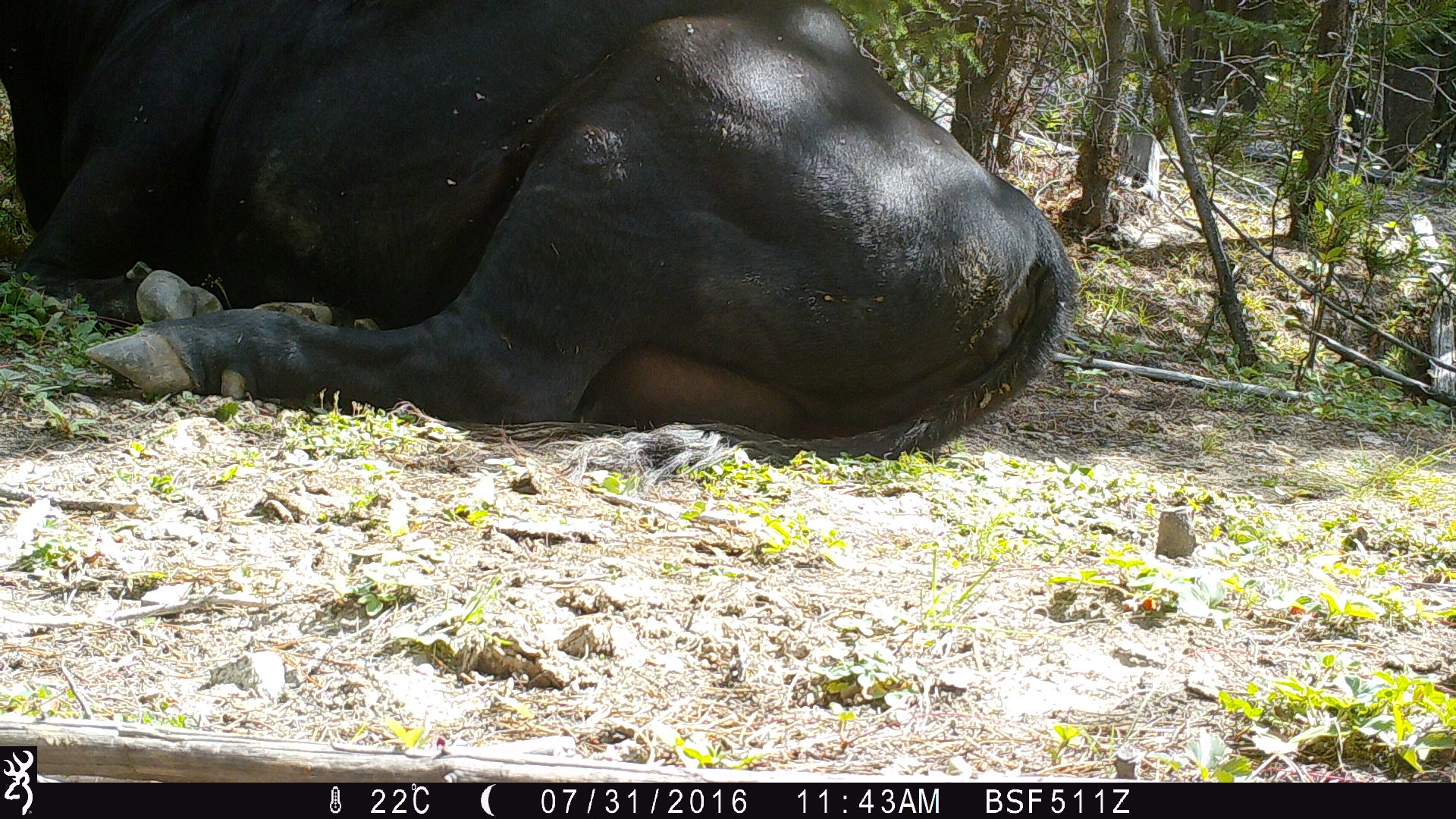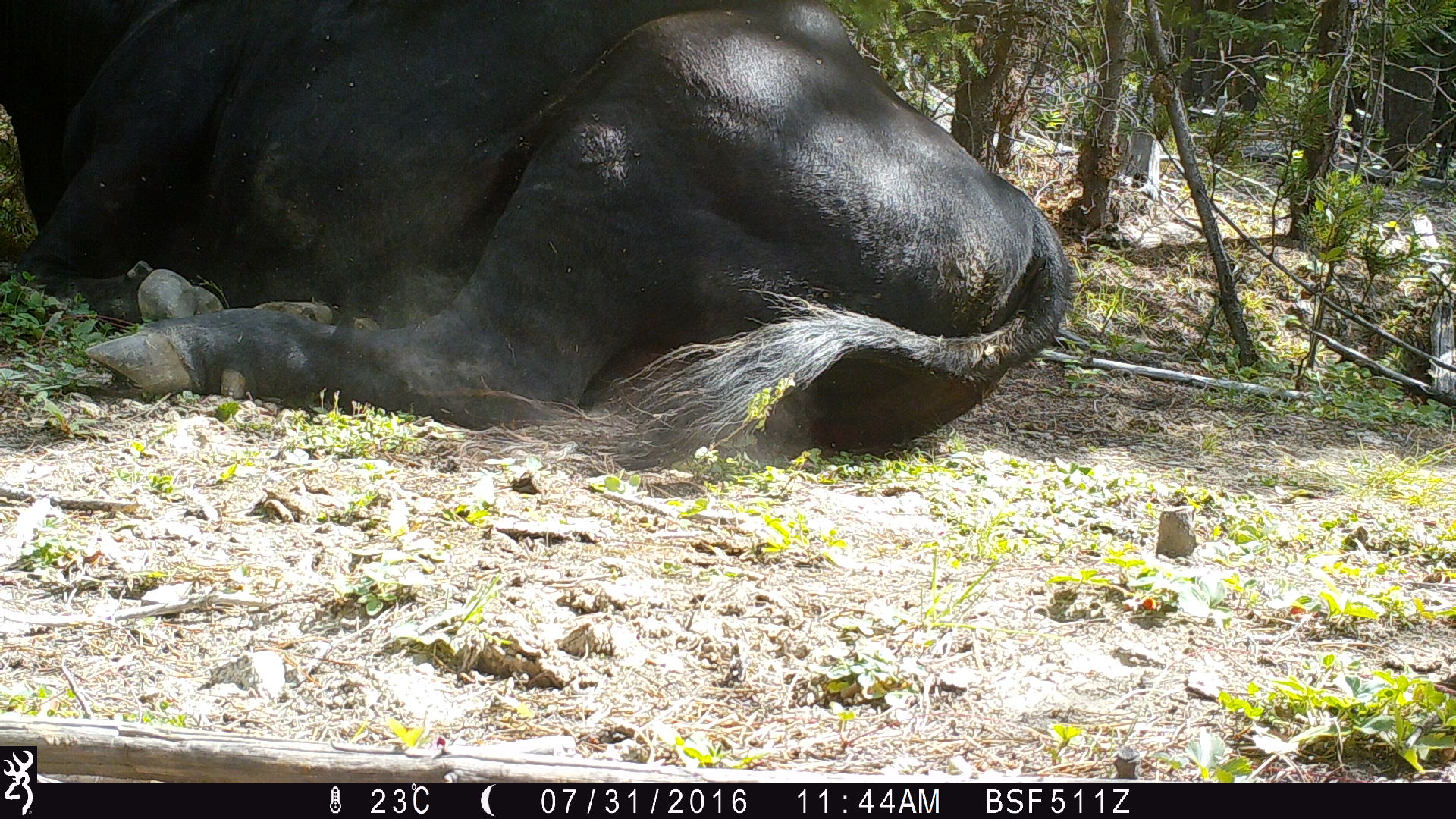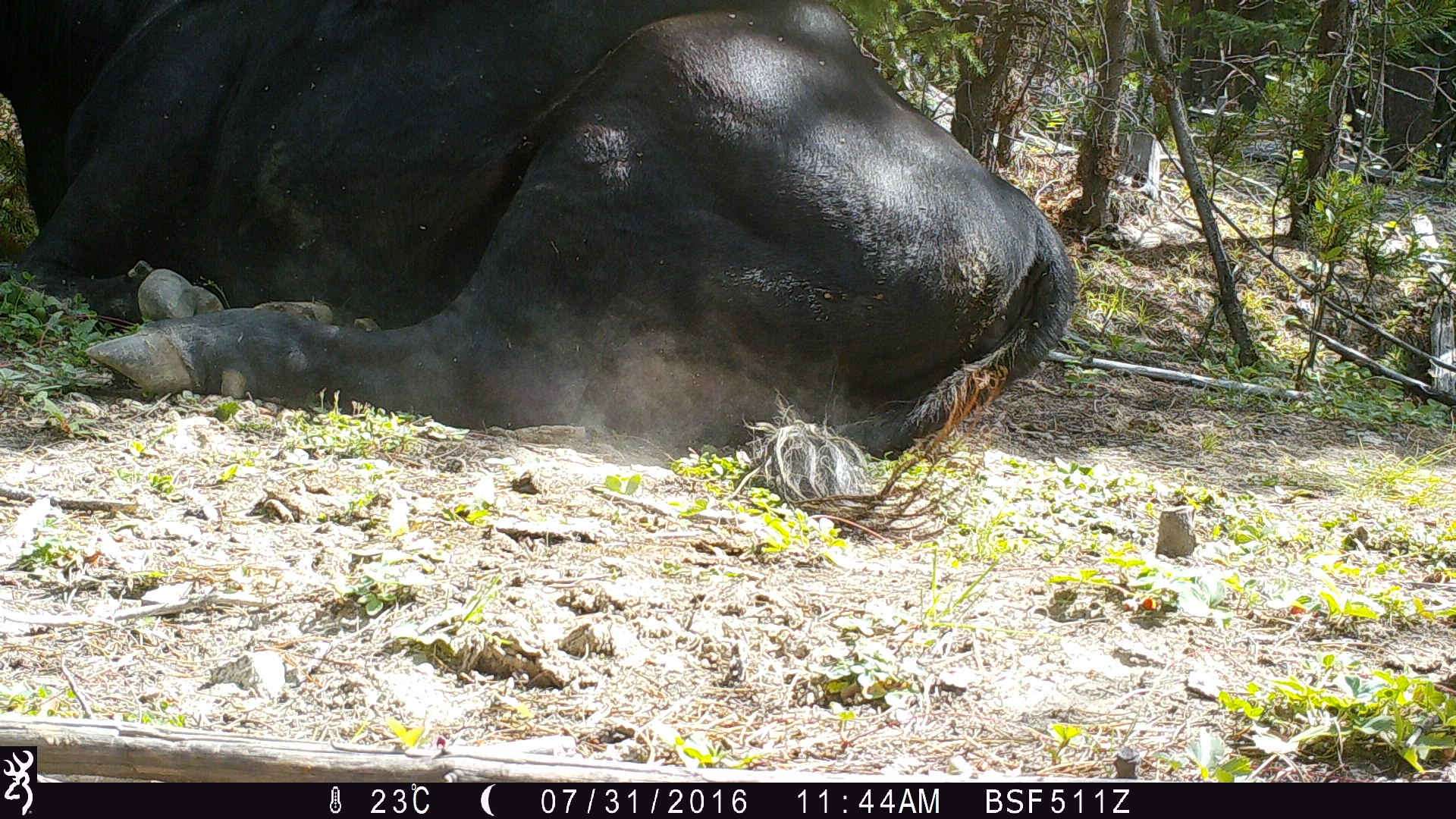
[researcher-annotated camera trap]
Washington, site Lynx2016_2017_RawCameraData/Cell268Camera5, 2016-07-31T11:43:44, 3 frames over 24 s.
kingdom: Animalia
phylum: Chordata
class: Mammalia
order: Artiodactyla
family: Bovidae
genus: Bos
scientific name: Bos taurus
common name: domestic cattle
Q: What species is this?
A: Domestic cattle (Bos taurus).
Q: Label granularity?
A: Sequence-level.